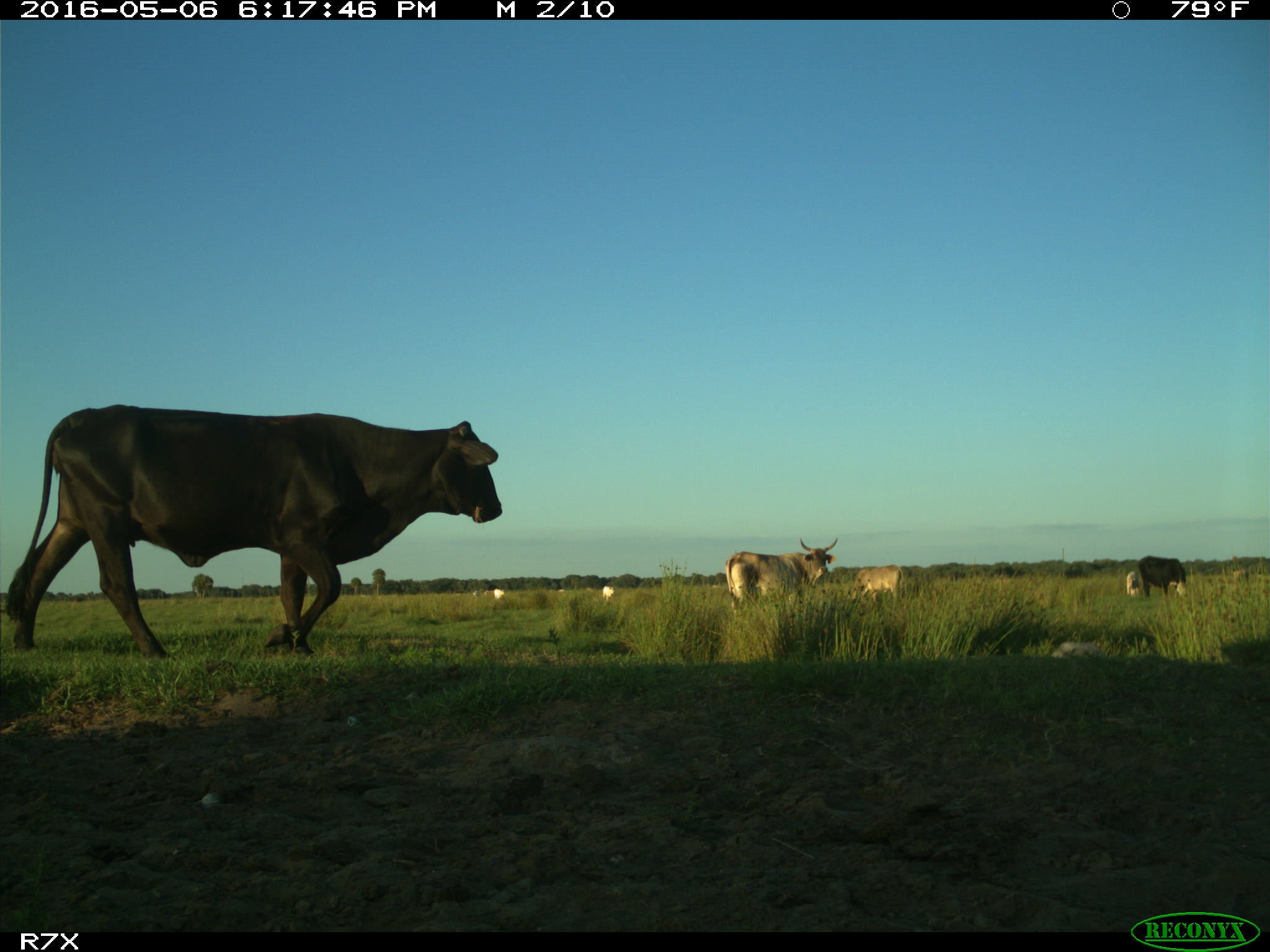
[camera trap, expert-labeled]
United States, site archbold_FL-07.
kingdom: Animalia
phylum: Chordata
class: Mammalia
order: Artiodactyla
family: Bovidae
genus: Bos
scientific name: Bos taurus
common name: domestic cow